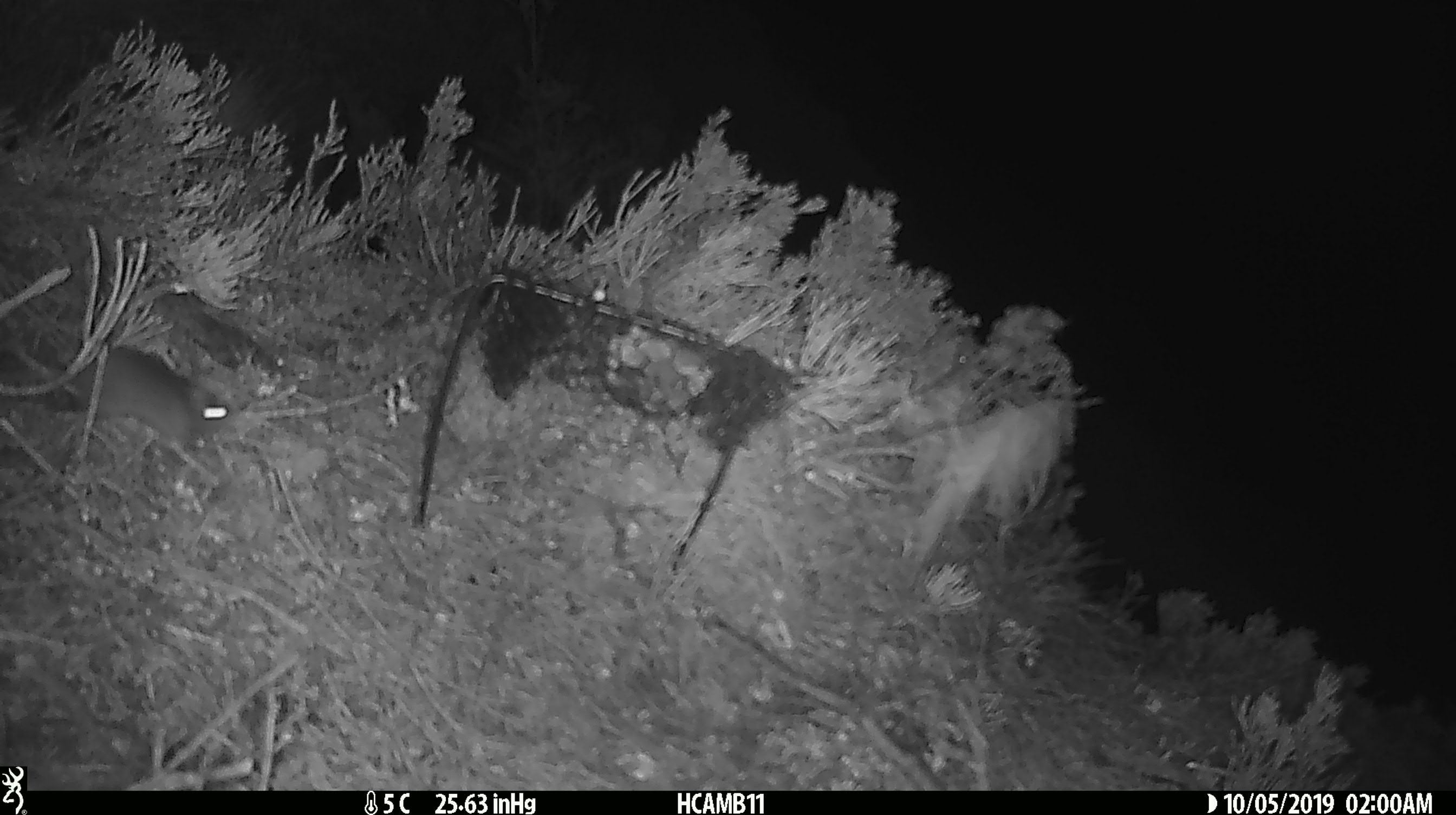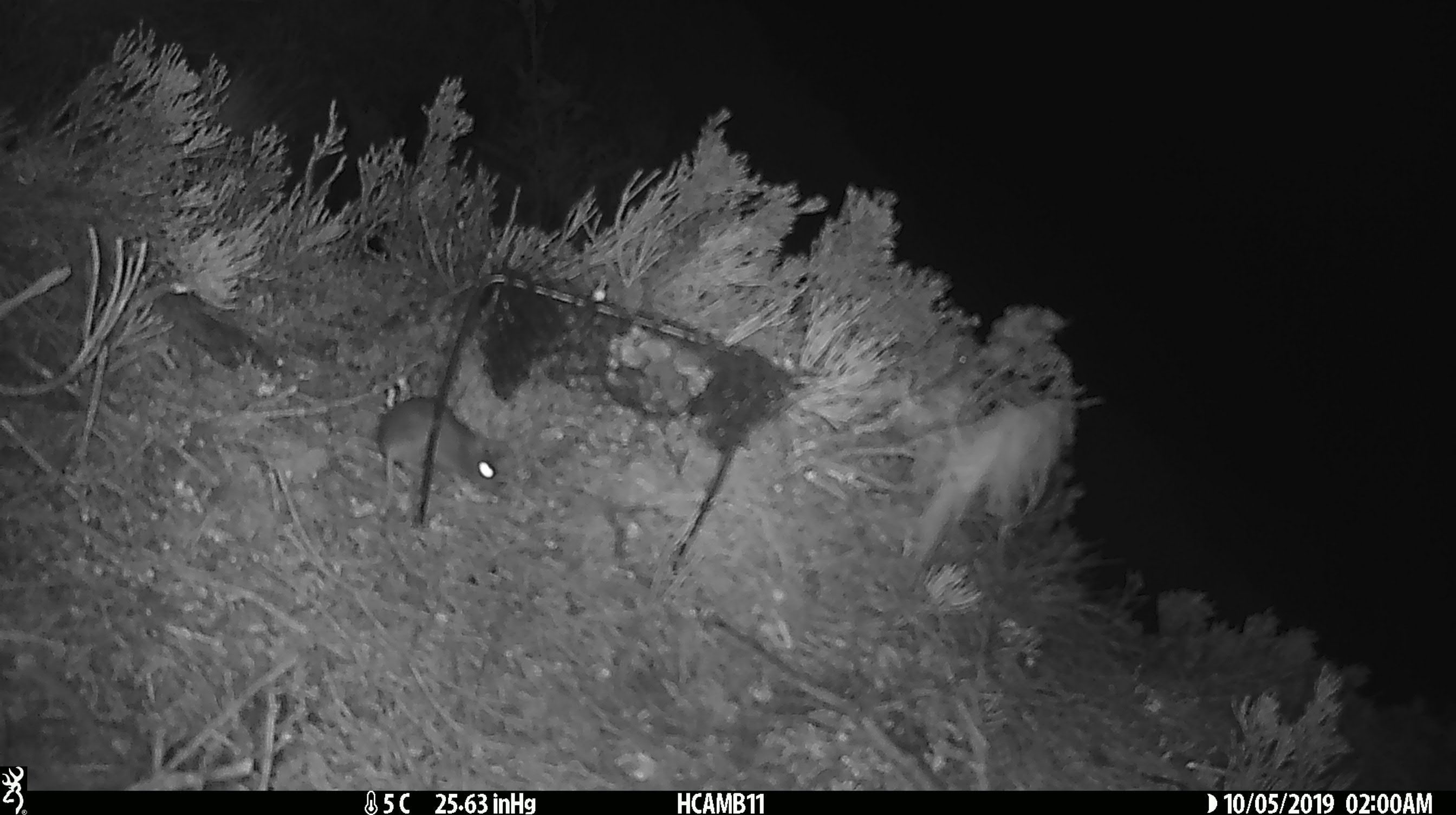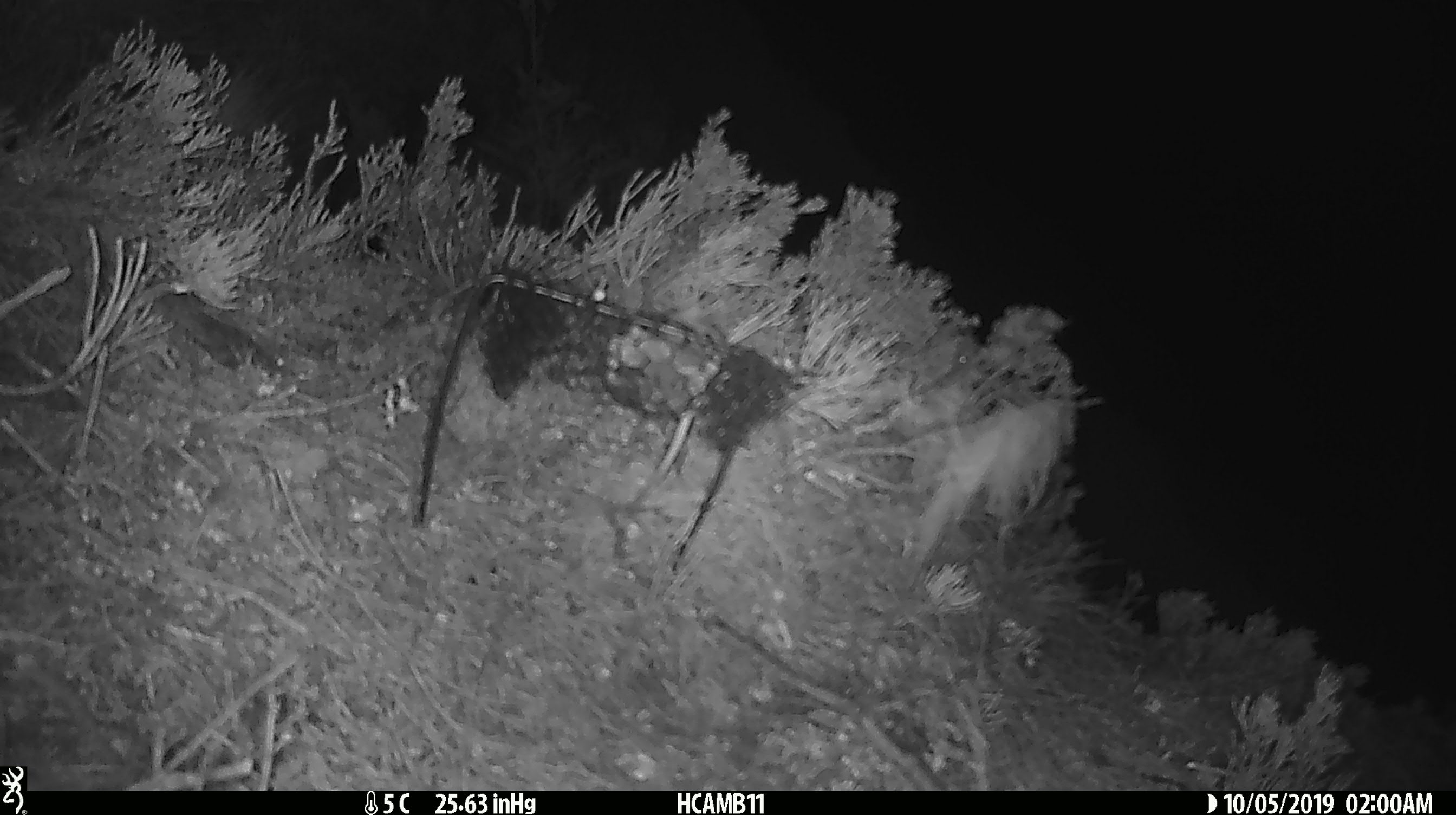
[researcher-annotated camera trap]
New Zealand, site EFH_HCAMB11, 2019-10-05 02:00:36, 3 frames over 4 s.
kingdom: Animalia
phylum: Chordata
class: Mammalia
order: Rodentia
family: Muridae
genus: Mus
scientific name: Mus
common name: mouse